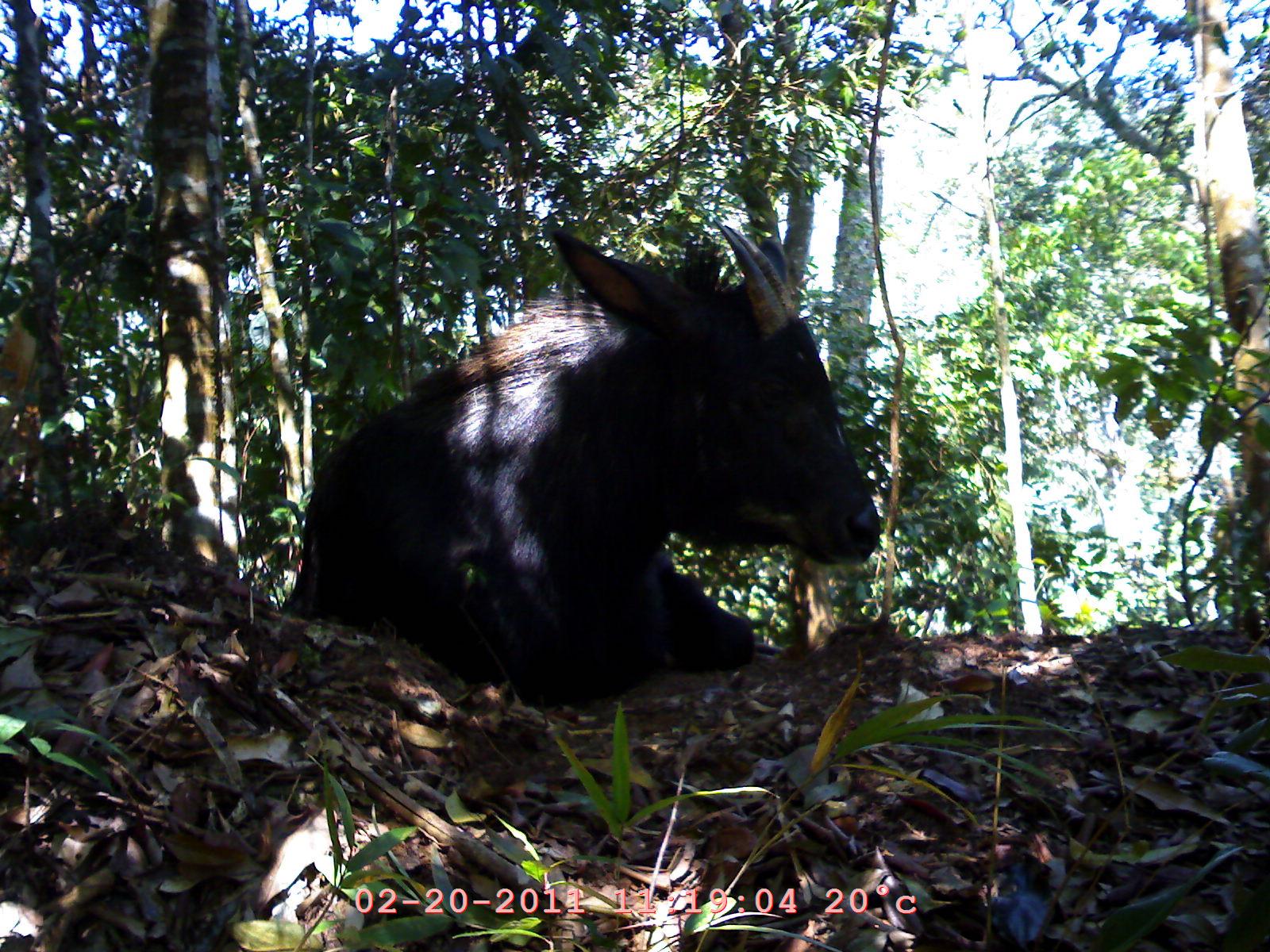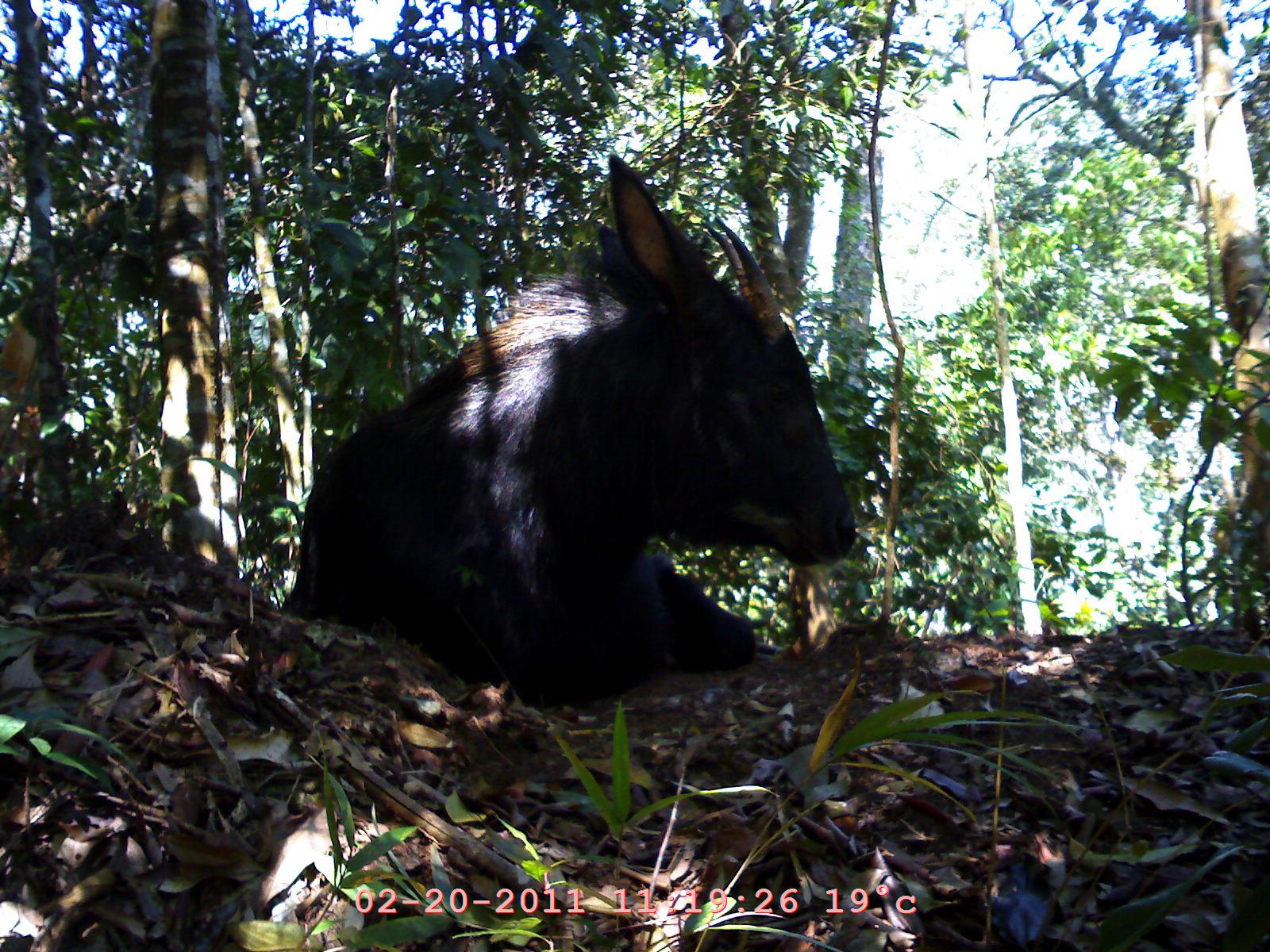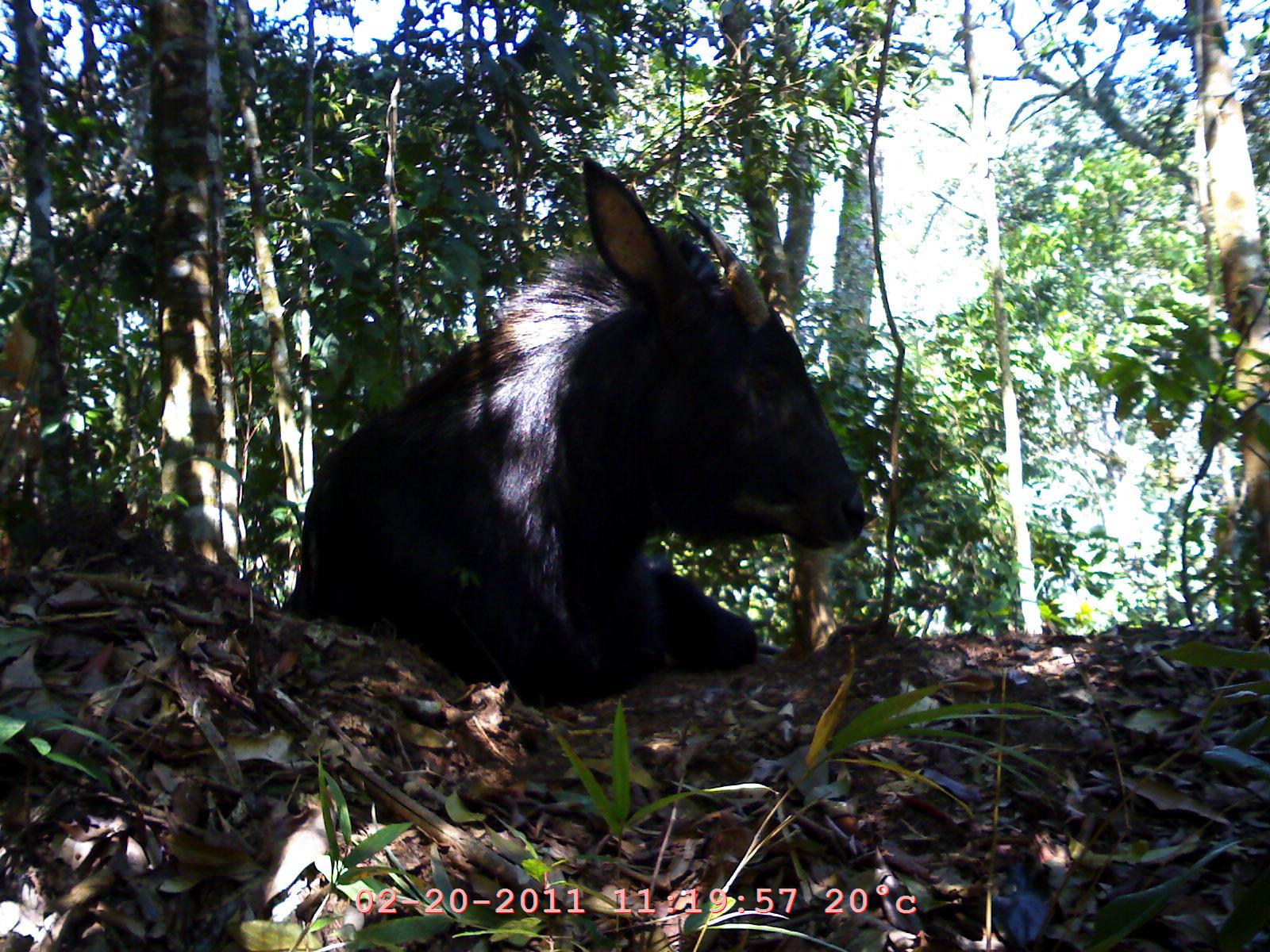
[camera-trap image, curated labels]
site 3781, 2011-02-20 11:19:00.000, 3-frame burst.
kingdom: Animalia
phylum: Chordata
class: Mammalia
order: Artiodactyla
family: Bovidae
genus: Capricornis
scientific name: Capricornis sumatraensis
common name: southern serow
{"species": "Capricornis sumatraensis (southern serow)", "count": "1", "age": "adult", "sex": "female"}